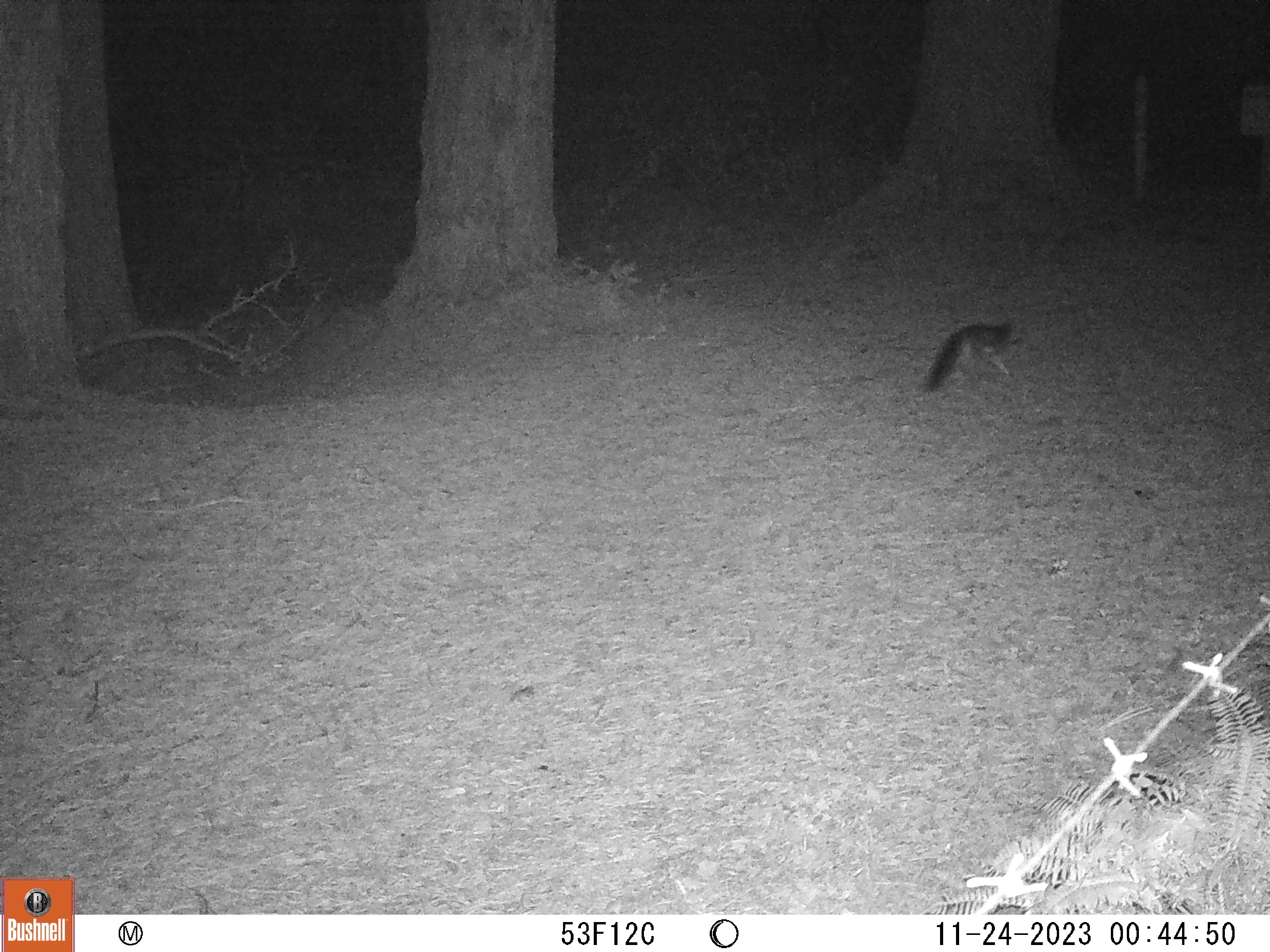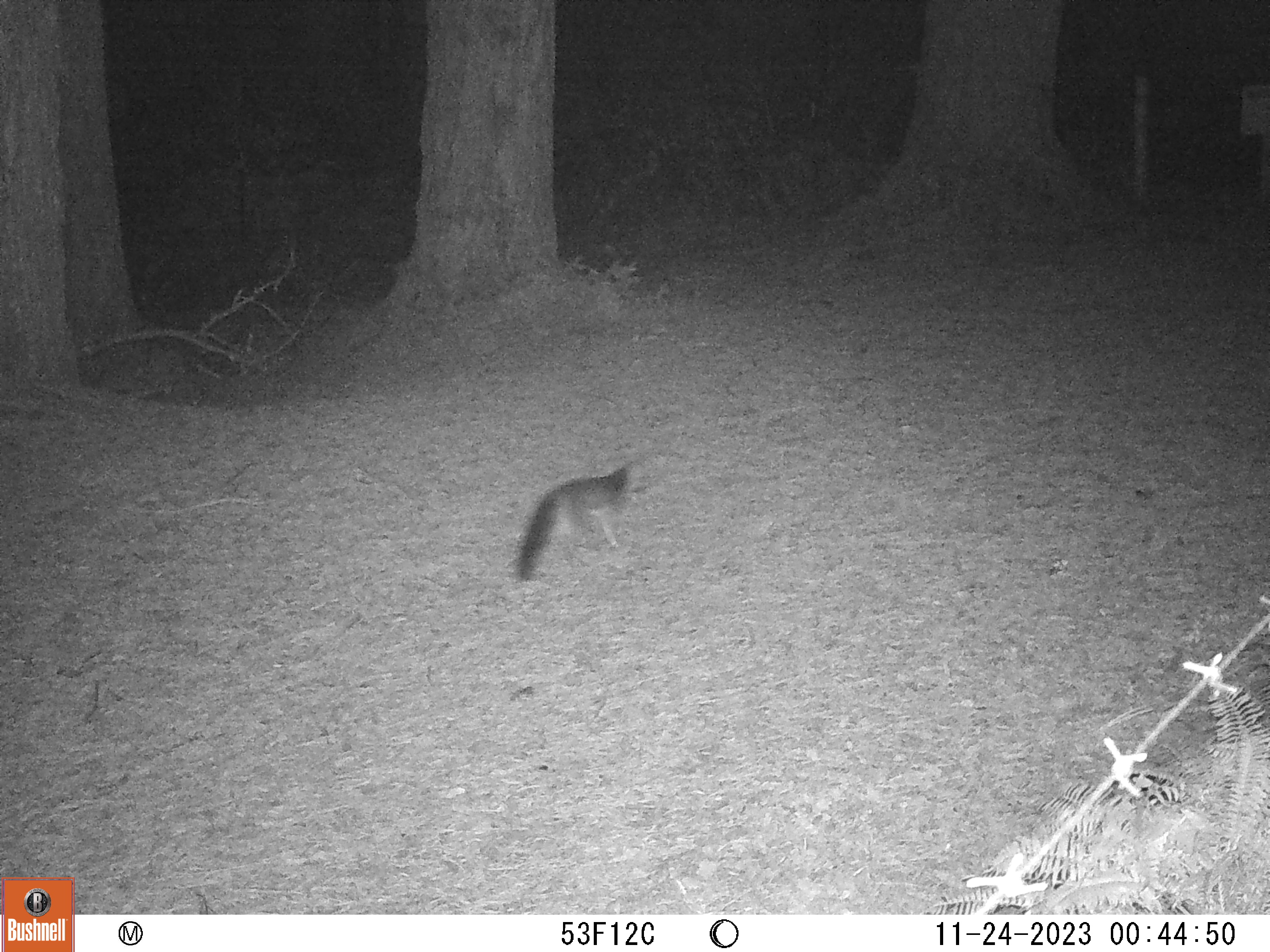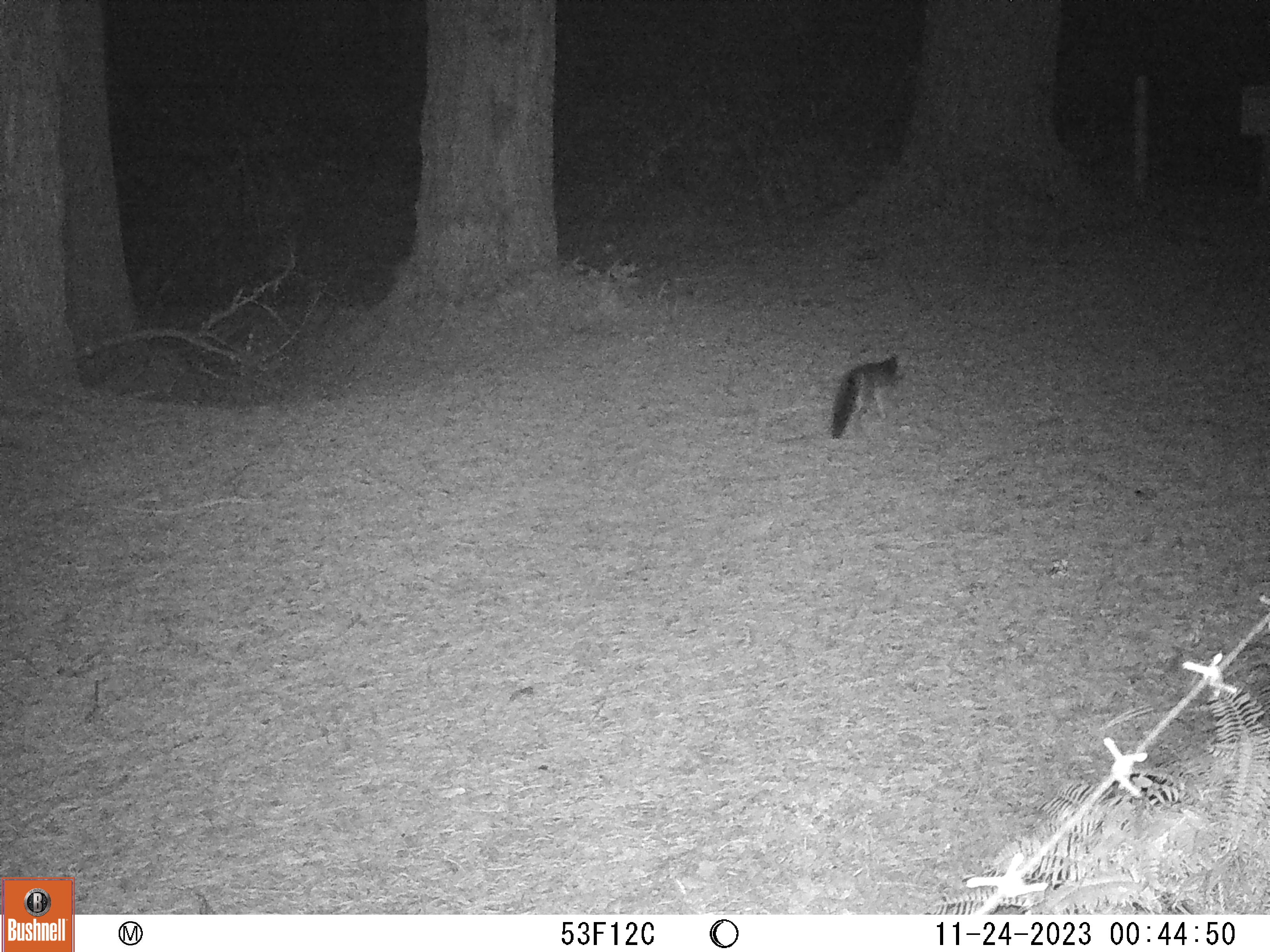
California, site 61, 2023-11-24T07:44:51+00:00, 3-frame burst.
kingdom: Animalia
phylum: Chordata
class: Mammalia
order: Carnivora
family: Canidae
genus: Urocyon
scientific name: Urocyon cinereoargenteus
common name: gray fox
Gray fox (Urocyon cinereoargenteus).